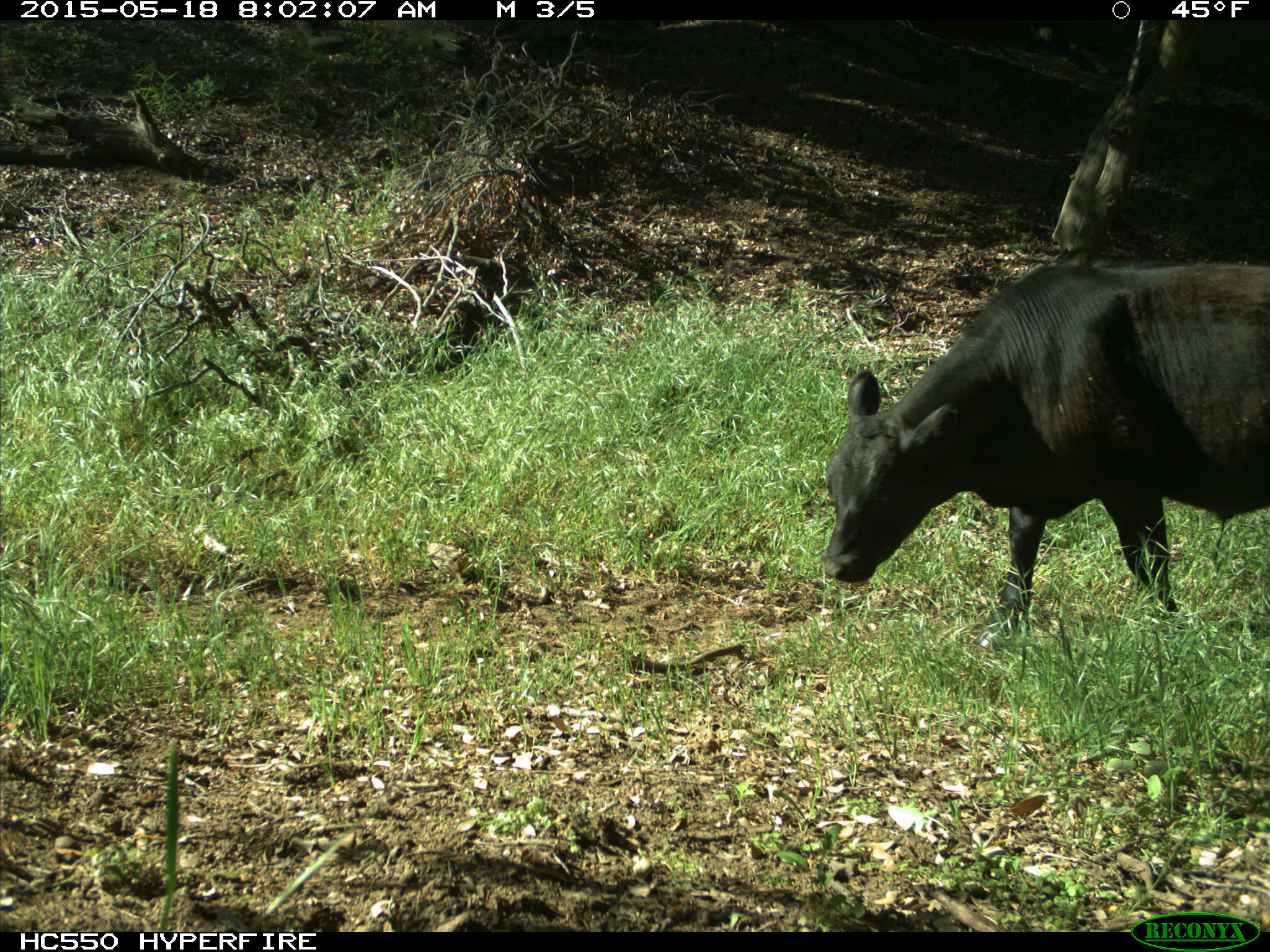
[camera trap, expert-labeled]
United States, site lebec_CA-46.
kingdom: Animalia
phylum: Chordata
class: Mammalia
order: Artiodactyla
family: Bovidae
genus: Bos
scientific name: Bos taurus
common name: domestic cow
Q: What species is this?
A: Bos taurus (domestic cow).